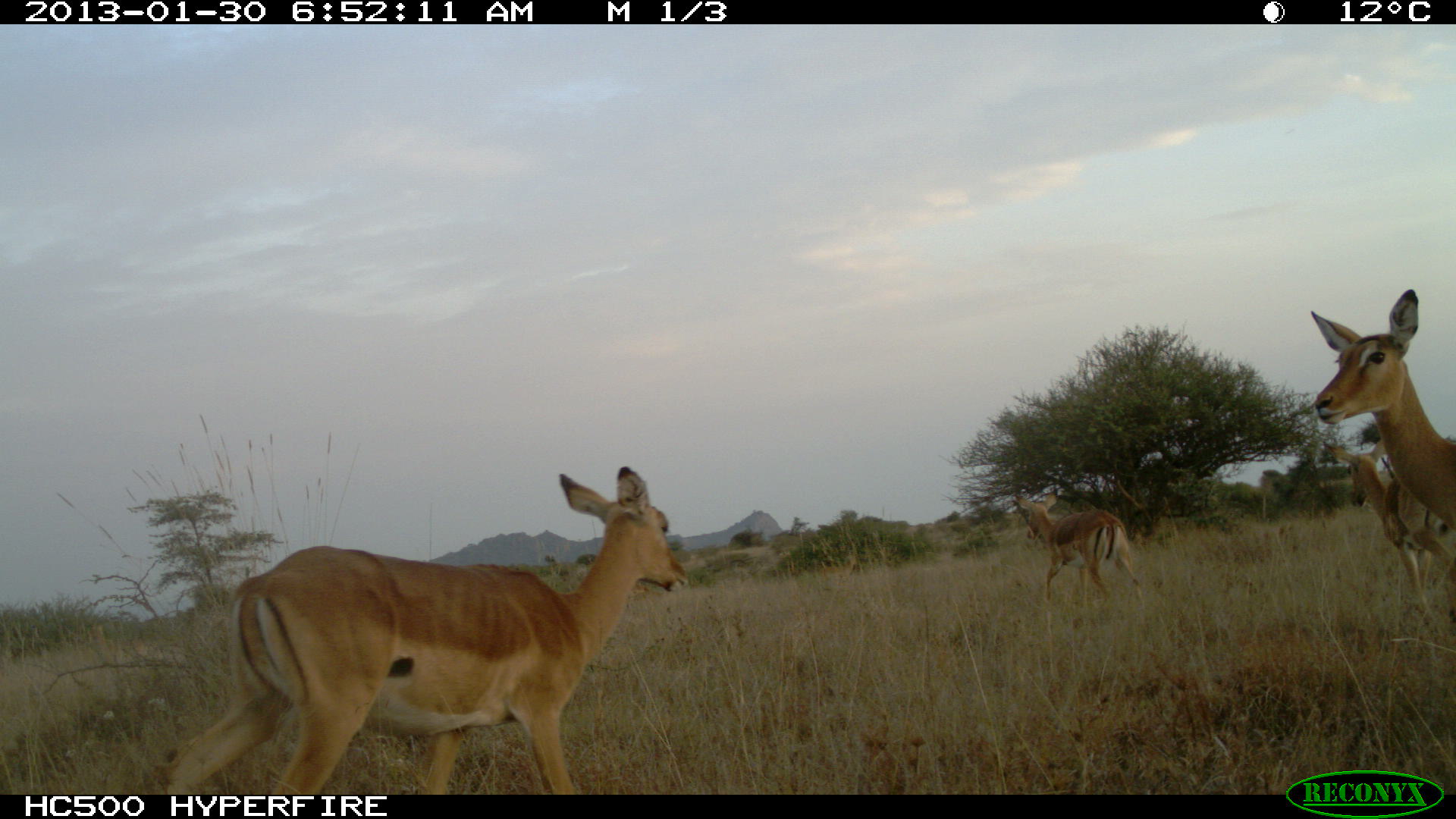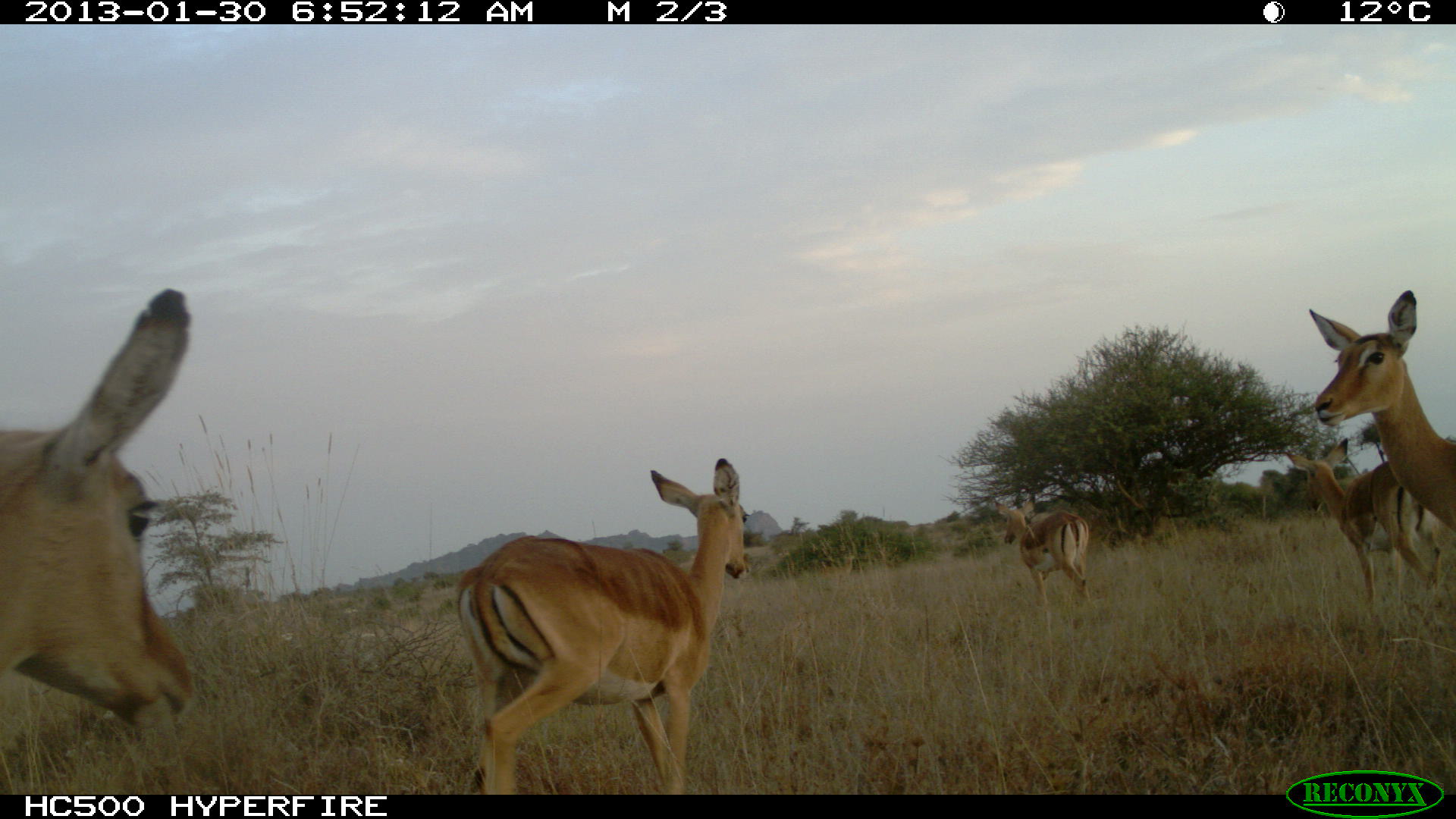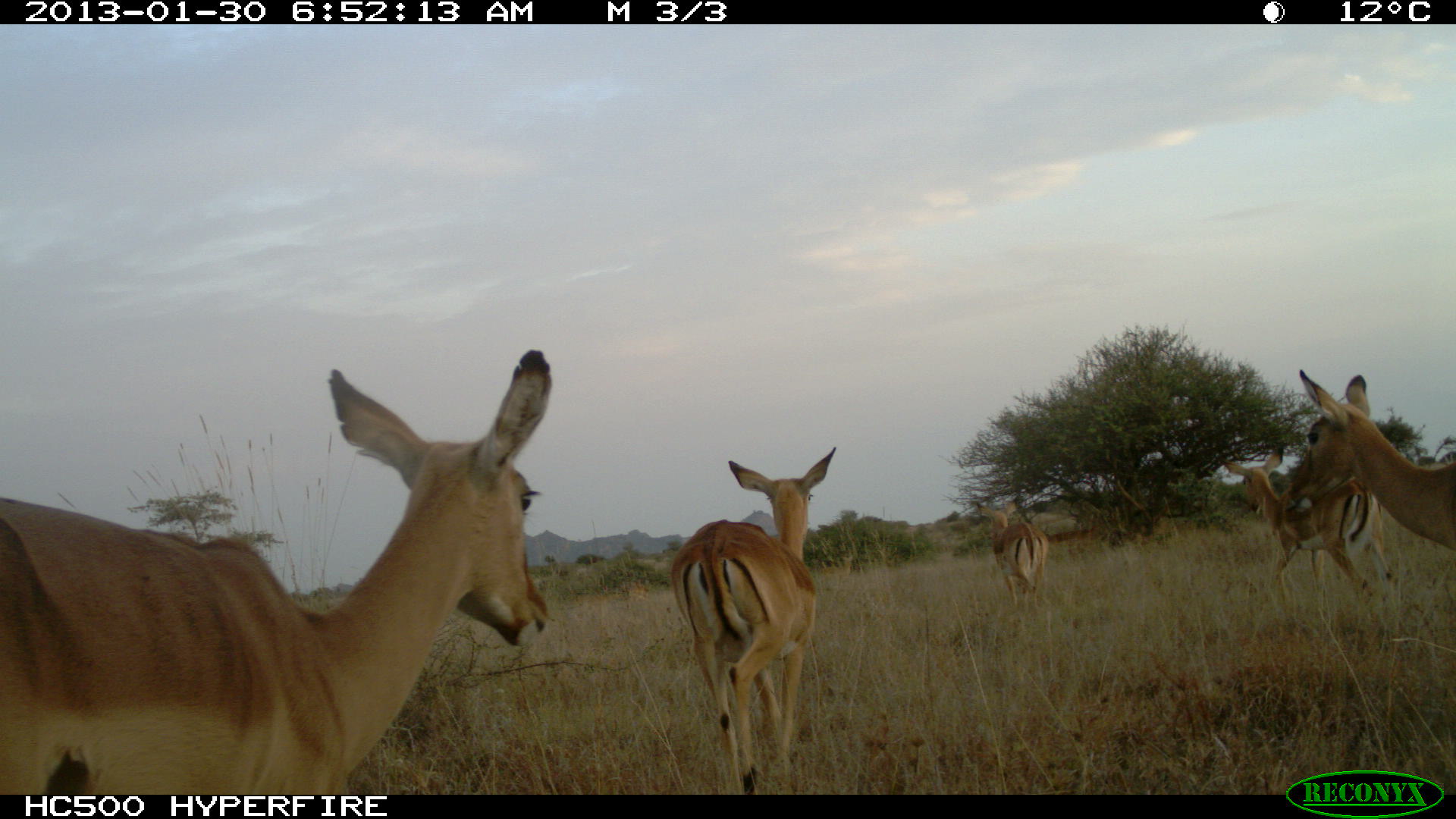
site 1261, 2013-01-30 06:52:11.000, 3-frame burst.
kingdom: Animalia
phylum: Chordata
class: Mammalia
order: Artiodactyla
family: Bovidae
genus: Aepyceros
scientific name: Aepyceros melampus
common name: impala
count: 8